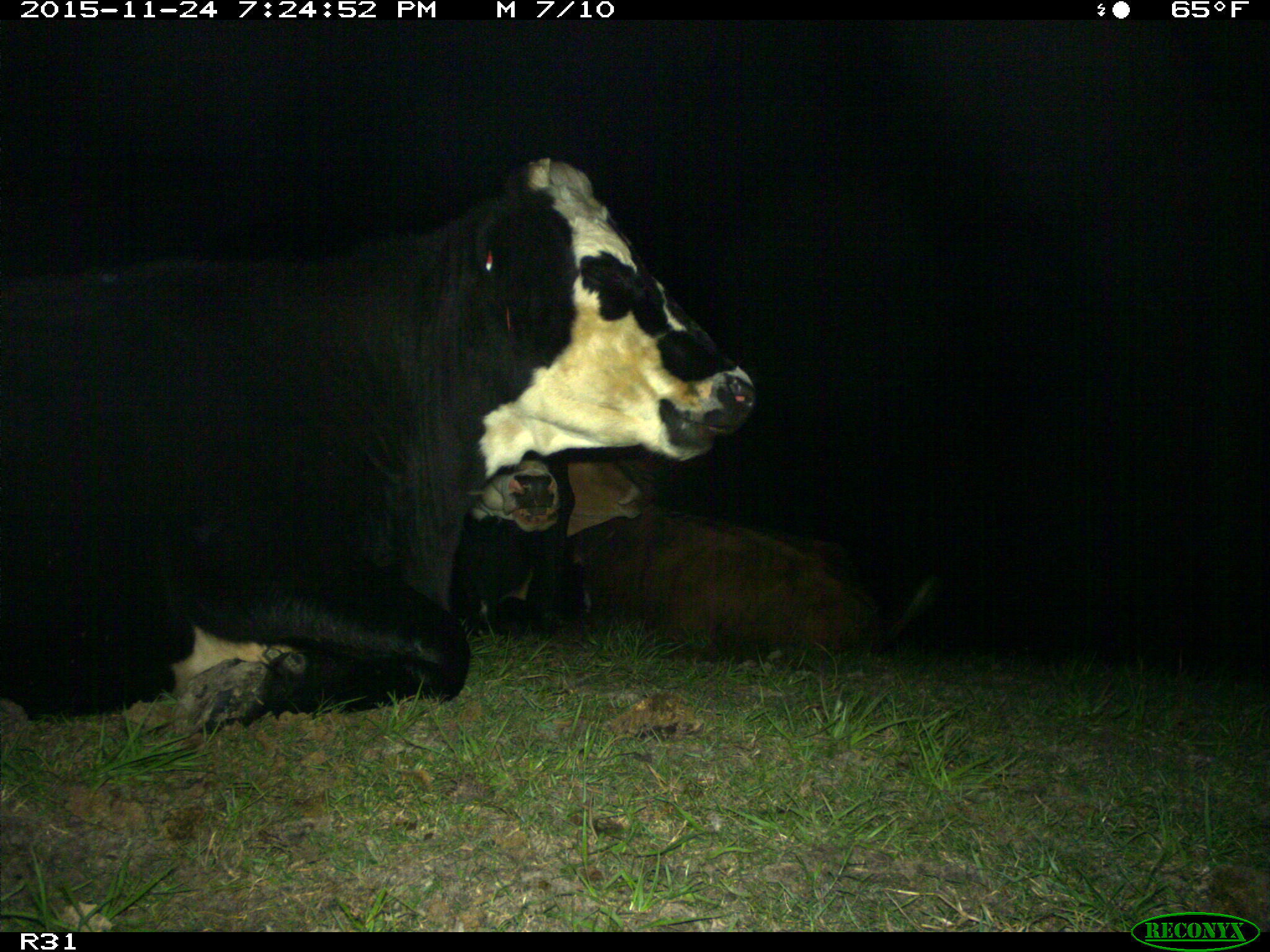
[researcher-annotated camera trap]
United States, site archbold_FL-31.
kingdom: Animalia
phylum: Chordata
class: Mammalia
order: Artiodactyla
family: Bovidae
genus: Bos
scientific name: Bos taurus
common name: domestic cow